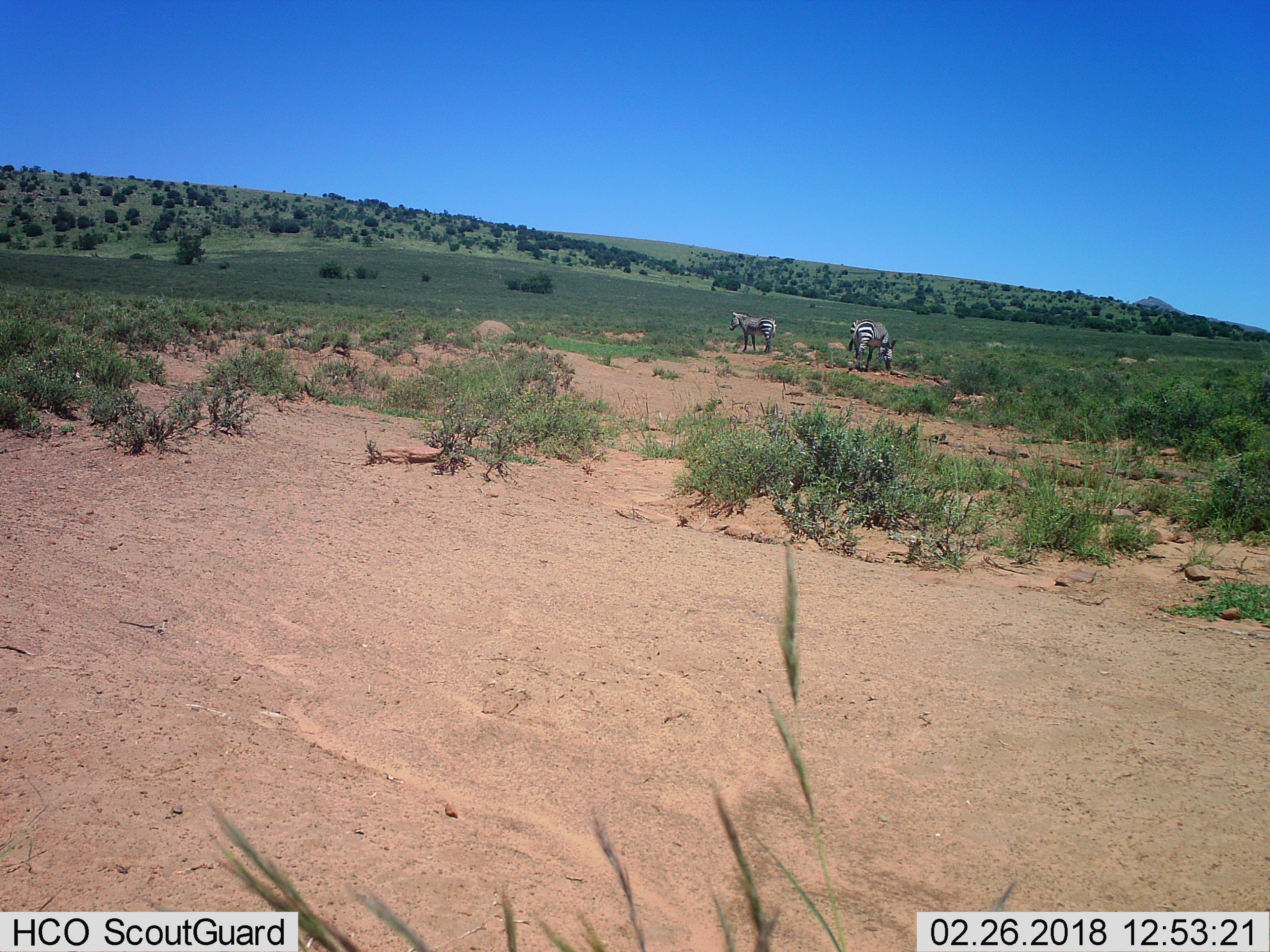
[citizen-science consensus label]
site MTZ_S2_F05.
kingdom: Animalia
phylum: Chordata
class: Mammalia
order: Perissodactyla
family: Equidae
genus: Equus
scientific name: Equus zebra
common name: mountain zebra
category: zebramountain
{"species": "zebramountain (mountain zebra) (Equus zebra)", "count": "2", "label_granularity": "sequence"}